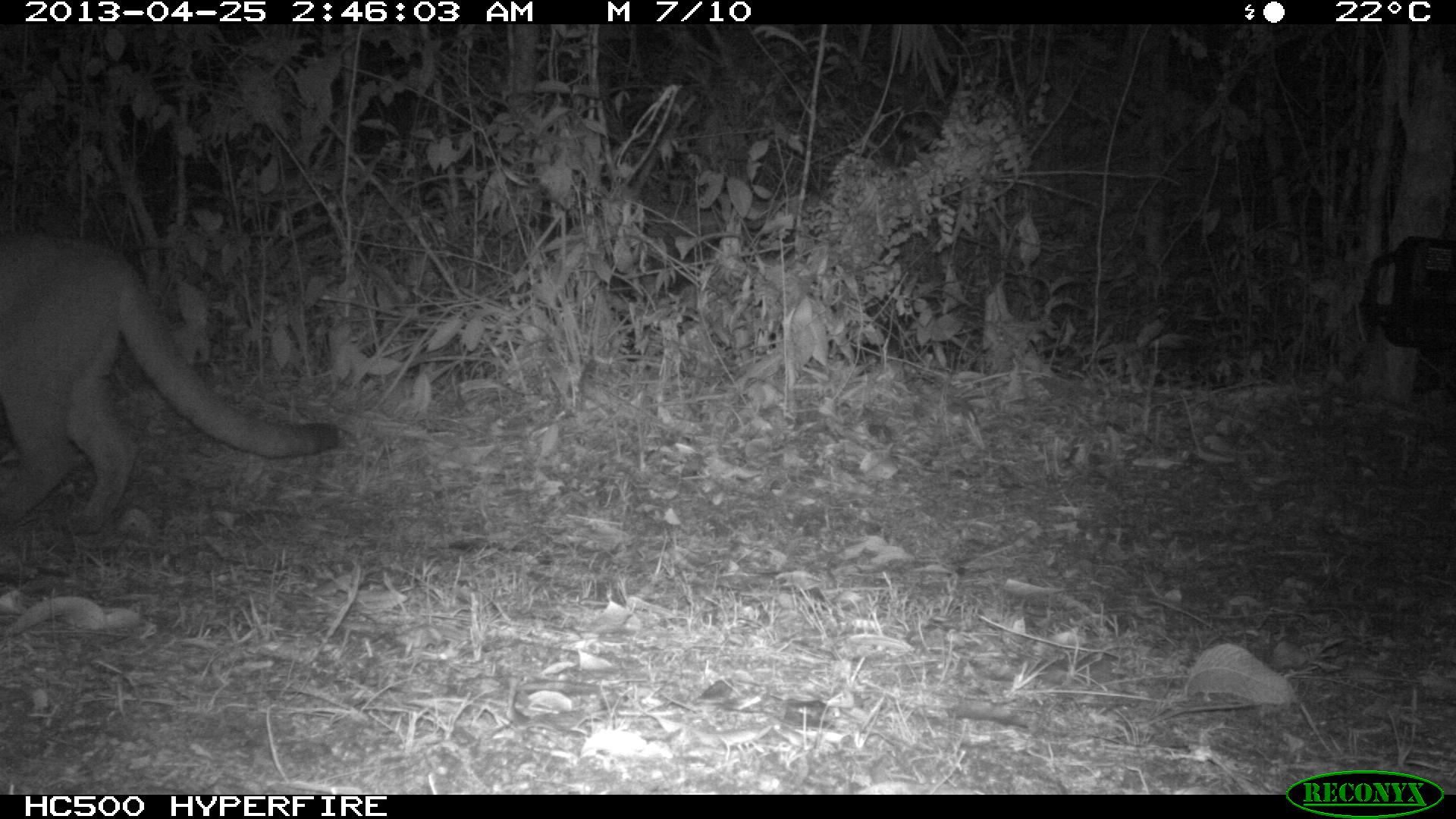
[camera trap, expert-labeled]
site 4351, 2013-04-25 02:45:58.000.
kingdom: Animalia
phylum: Chordata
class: Mammalia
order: Carnivora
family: Felidae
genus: Puma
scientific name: Puma concolor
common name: mountain lion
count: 1